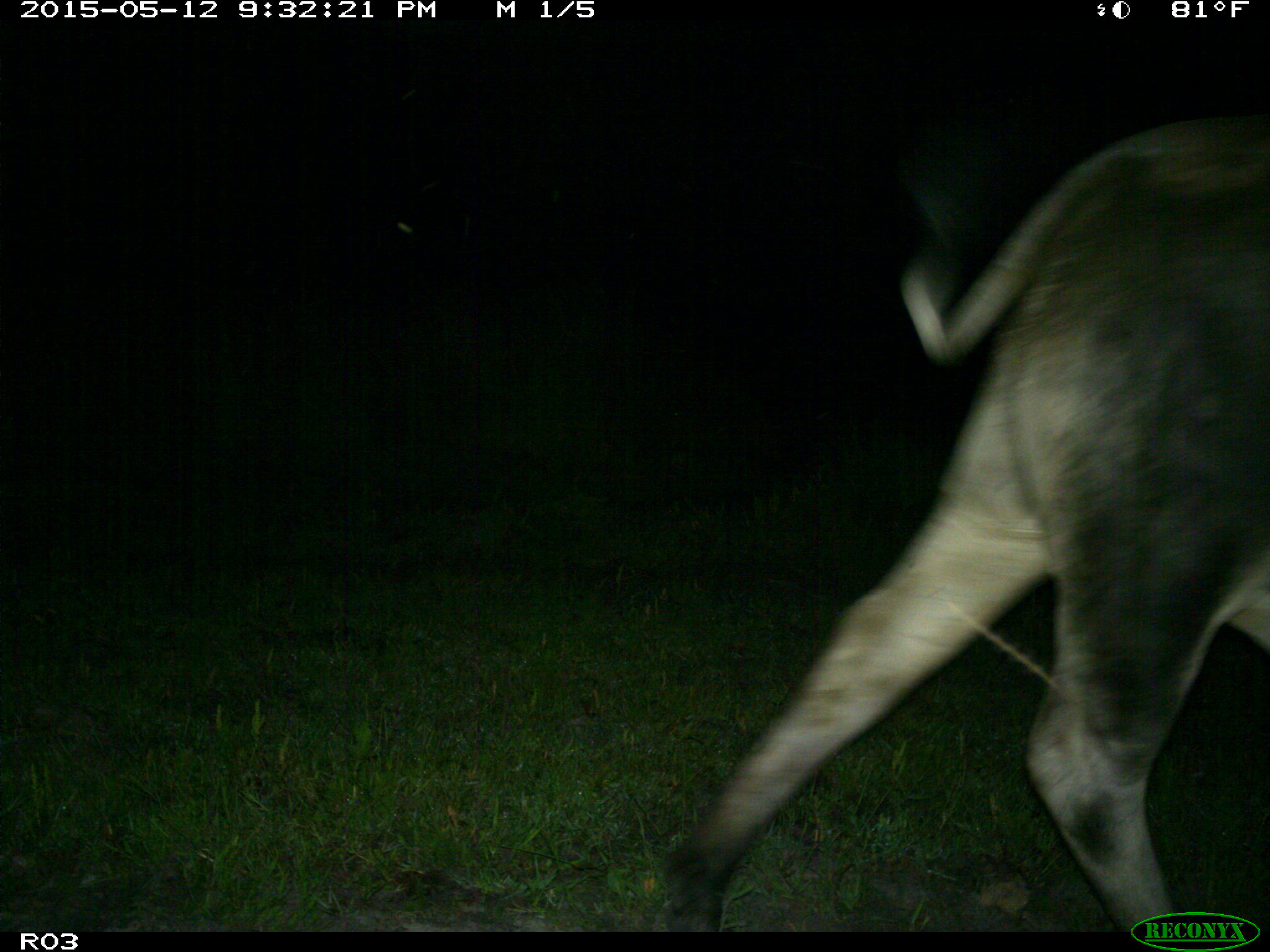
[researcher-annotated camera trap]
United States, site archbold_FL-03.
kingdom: Animalia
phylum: Chordata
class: Mammalia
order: Artiodactyla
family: Bovidae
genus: Bos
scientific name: Bos taurus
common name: domestic cow